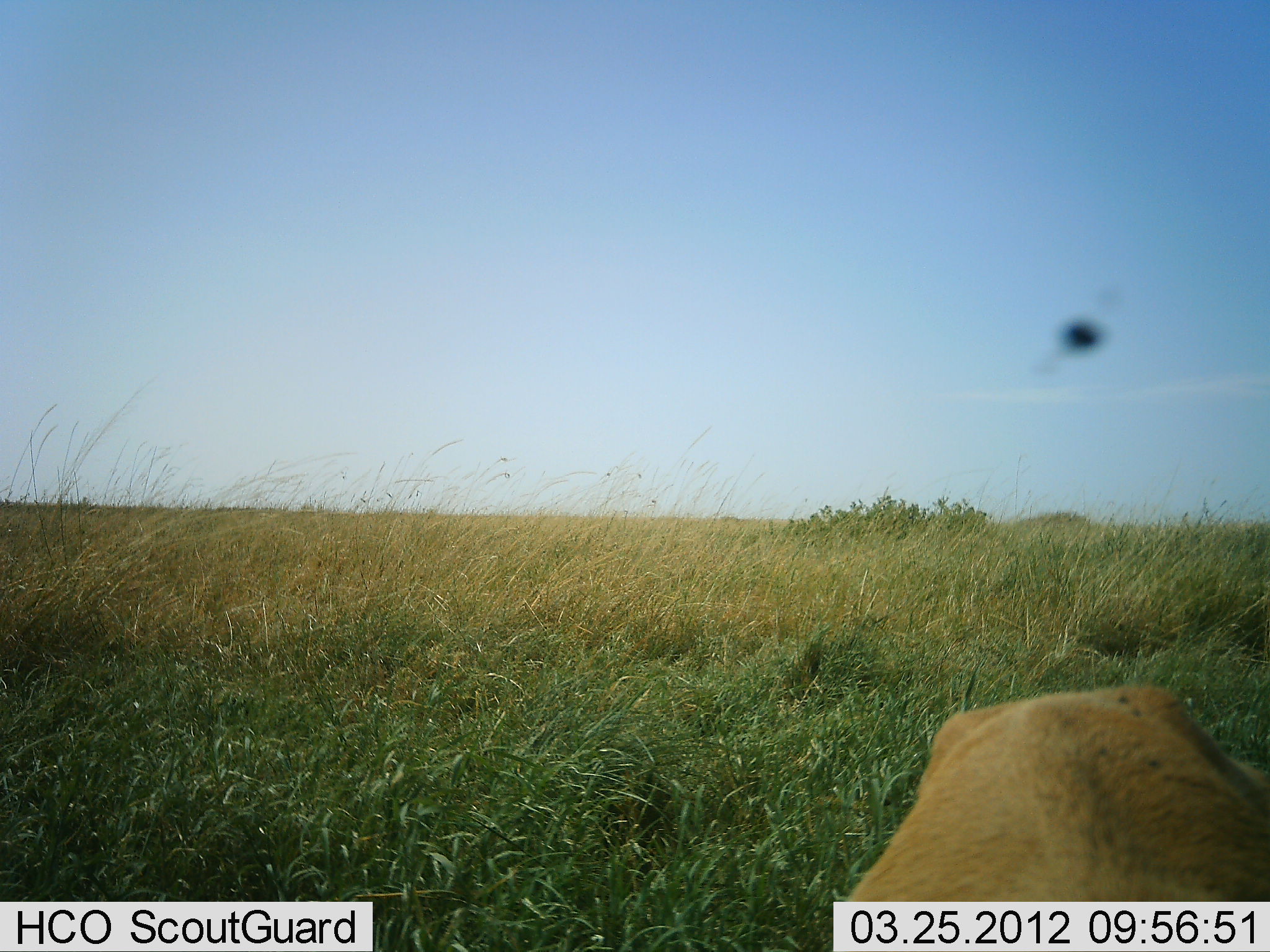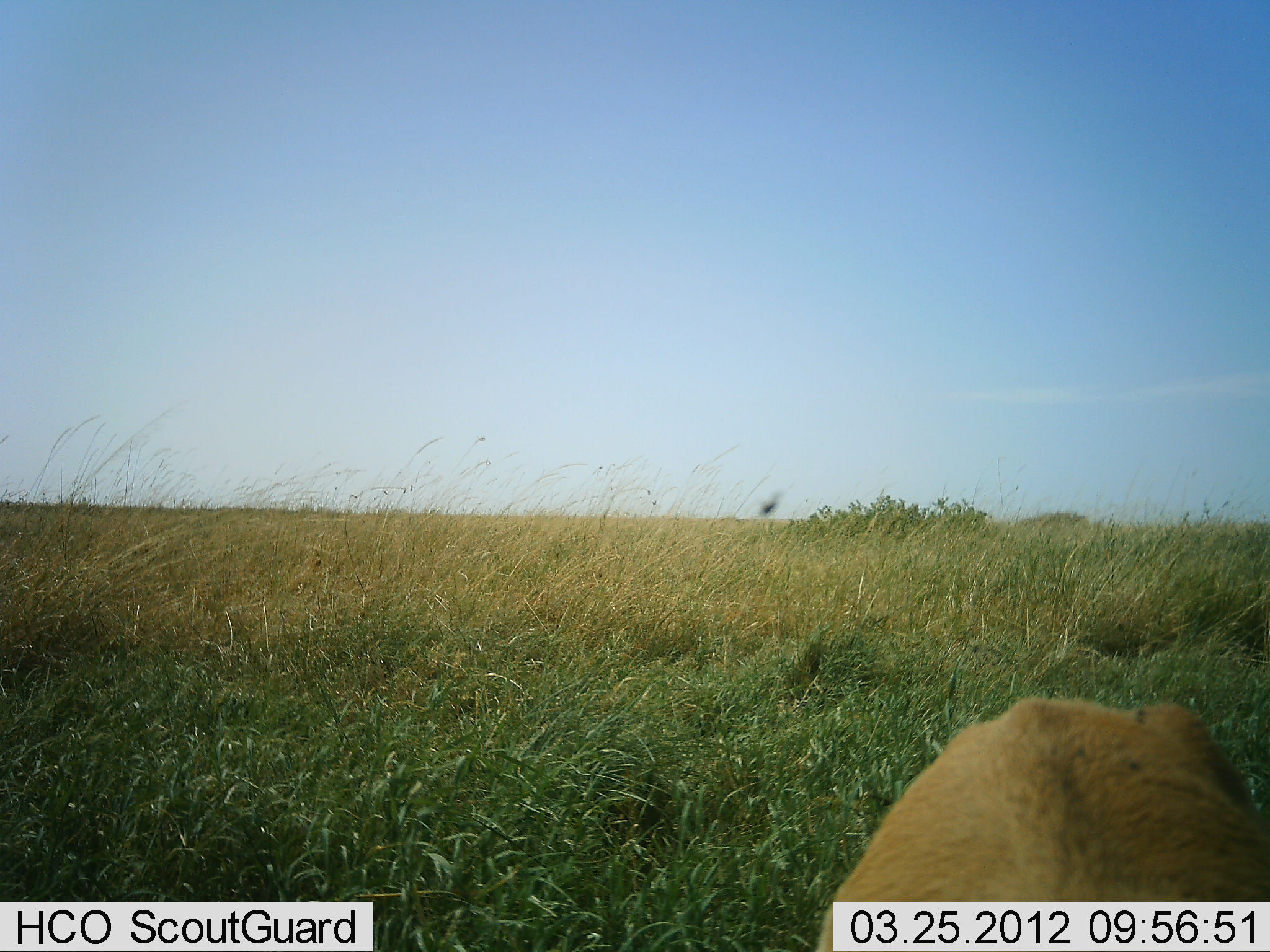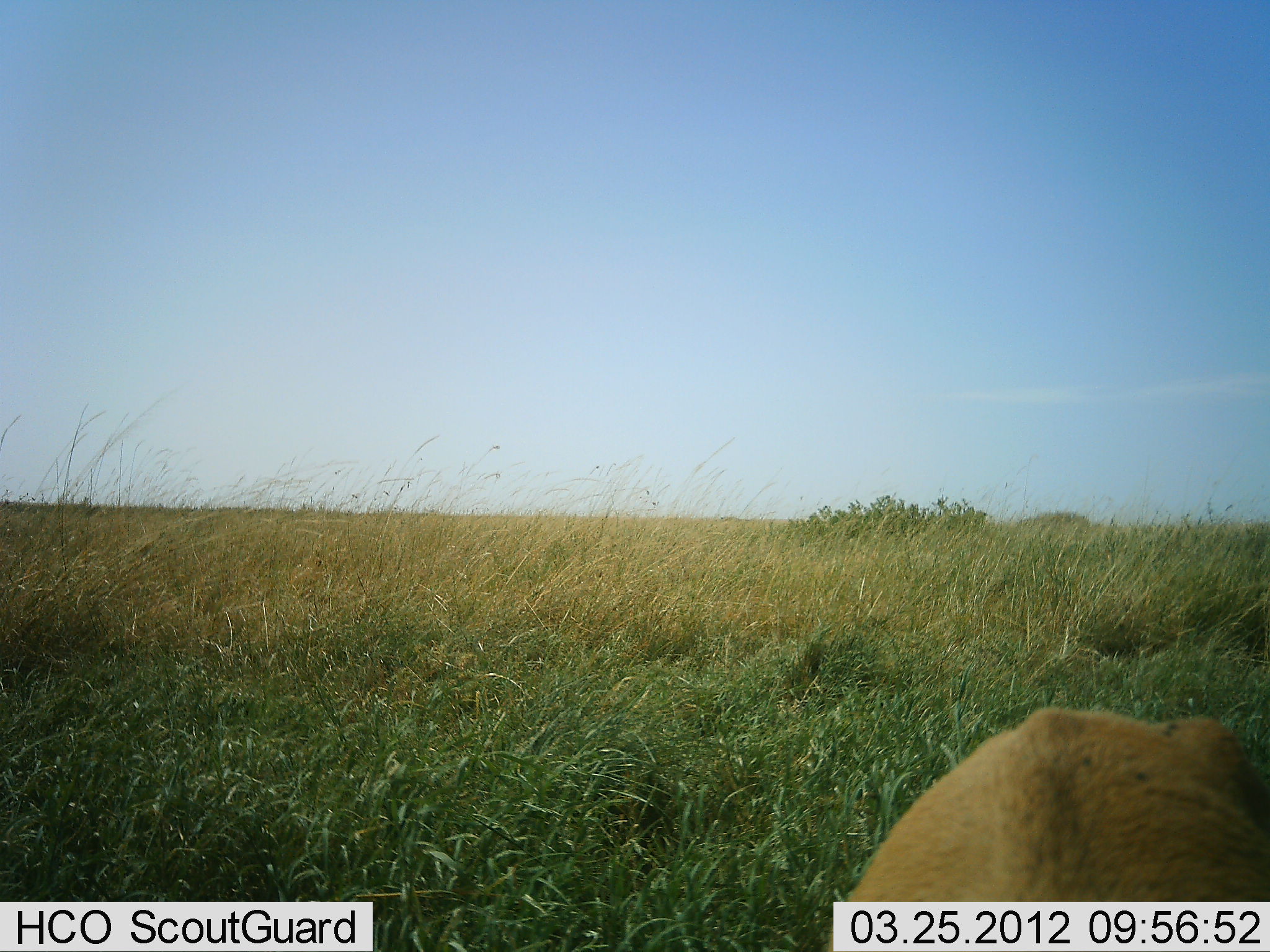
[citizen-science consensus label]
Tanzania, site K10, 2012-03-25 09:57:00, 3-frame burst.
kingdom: Animalia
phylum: Chordata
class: Mammalia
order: Carnivora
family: Felidae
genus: Panthera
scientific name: Panthera leo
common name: lion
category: lionfemale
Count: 1.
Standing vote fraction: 31%.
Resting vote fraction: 77%.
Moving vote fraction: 8%.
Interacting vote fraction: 0%.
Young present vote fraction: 0%.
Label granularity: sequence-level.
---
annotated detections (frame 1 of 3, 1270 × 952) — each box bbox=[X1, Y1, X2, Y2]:
animal: bbox=[834, 682, 1270, 901]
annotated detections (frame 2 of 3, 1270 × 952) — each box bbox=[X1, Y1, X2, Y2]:
animal: bbox=[816, 695, 1270, 952]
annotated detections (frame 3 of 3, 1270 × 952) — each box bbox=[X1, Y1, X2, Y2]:
animal: bbox=[824, 704, 1270, 952]